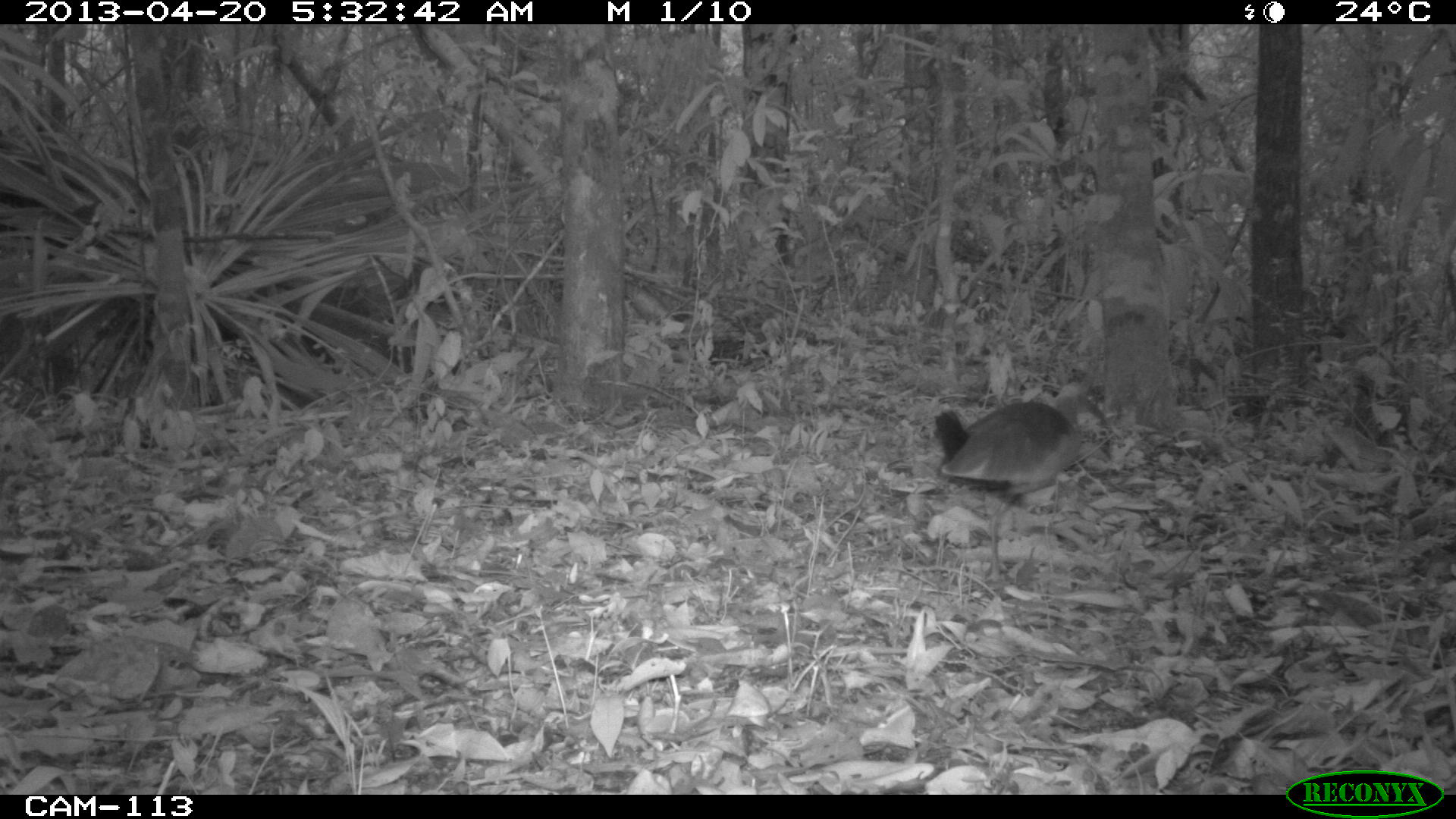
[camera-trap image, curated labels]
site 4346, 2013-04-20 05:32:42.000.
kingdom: Animalia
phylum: Chordata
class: Aves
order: Gruiformes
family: Rallidae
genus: Aramides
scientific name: Aramides cajaneus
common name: gray-necked wood-rail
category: aramides cajanea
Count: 1.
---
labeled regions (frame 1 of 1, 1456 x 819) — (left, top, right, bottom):
aramides cajanea: (932, 381, 1110, 583)